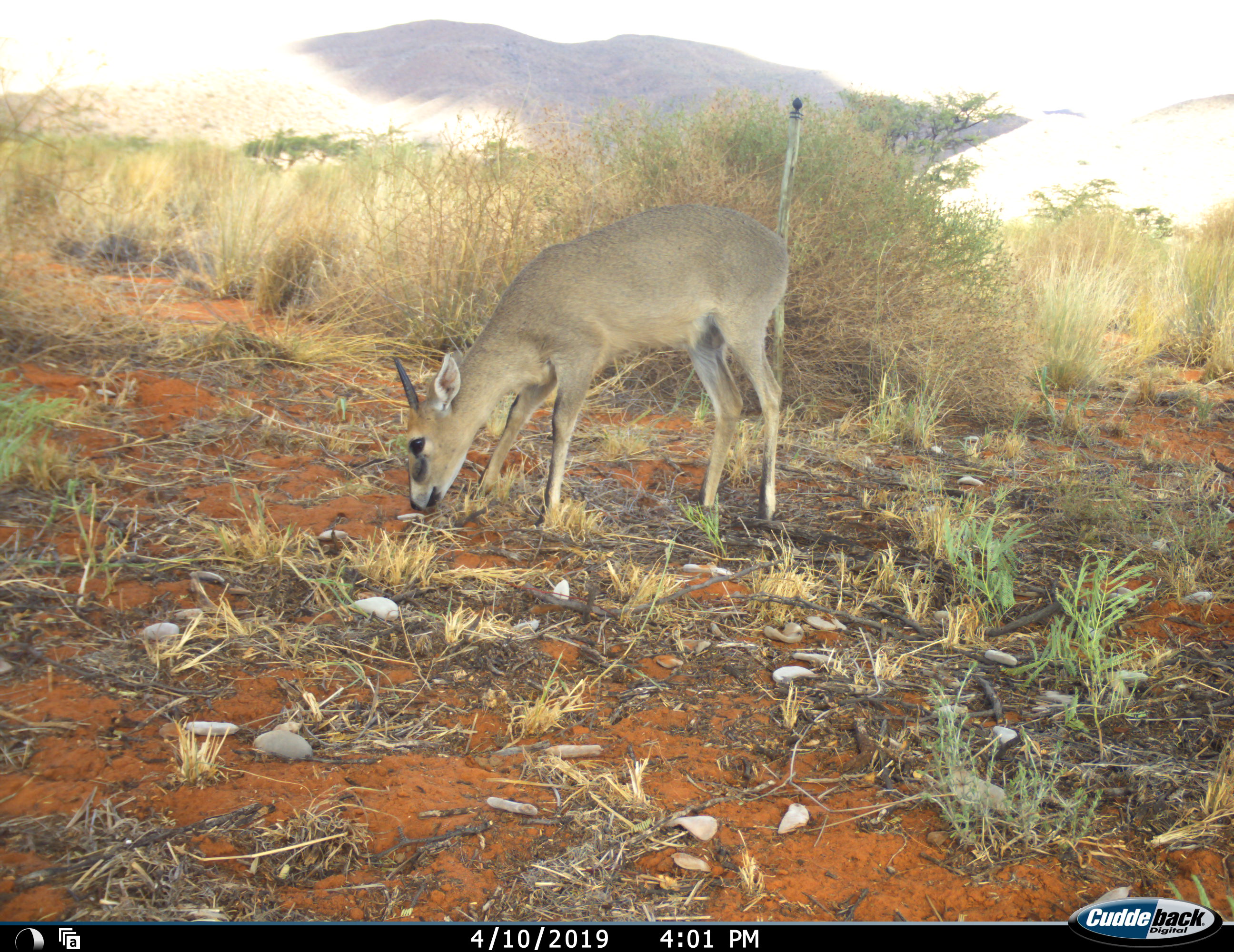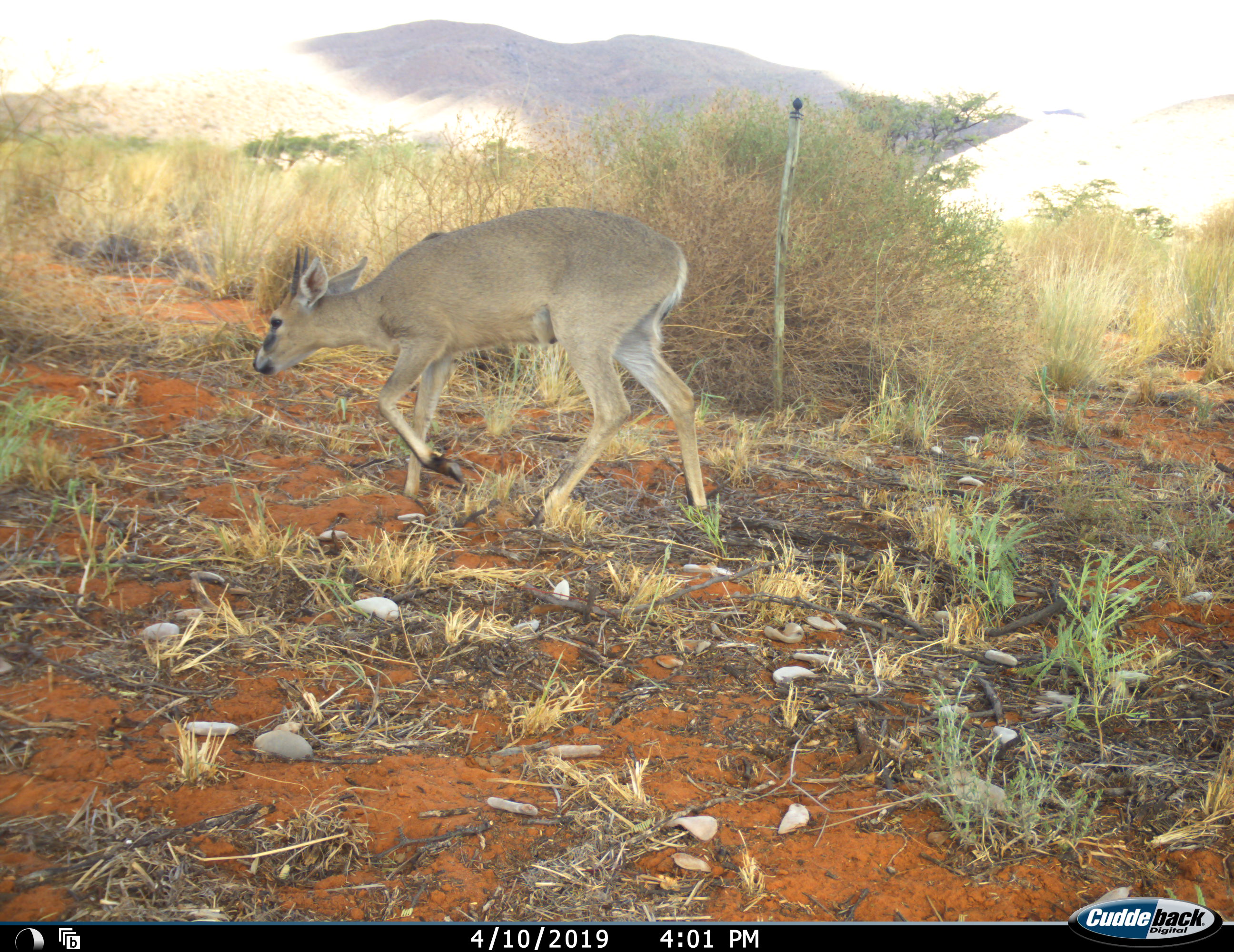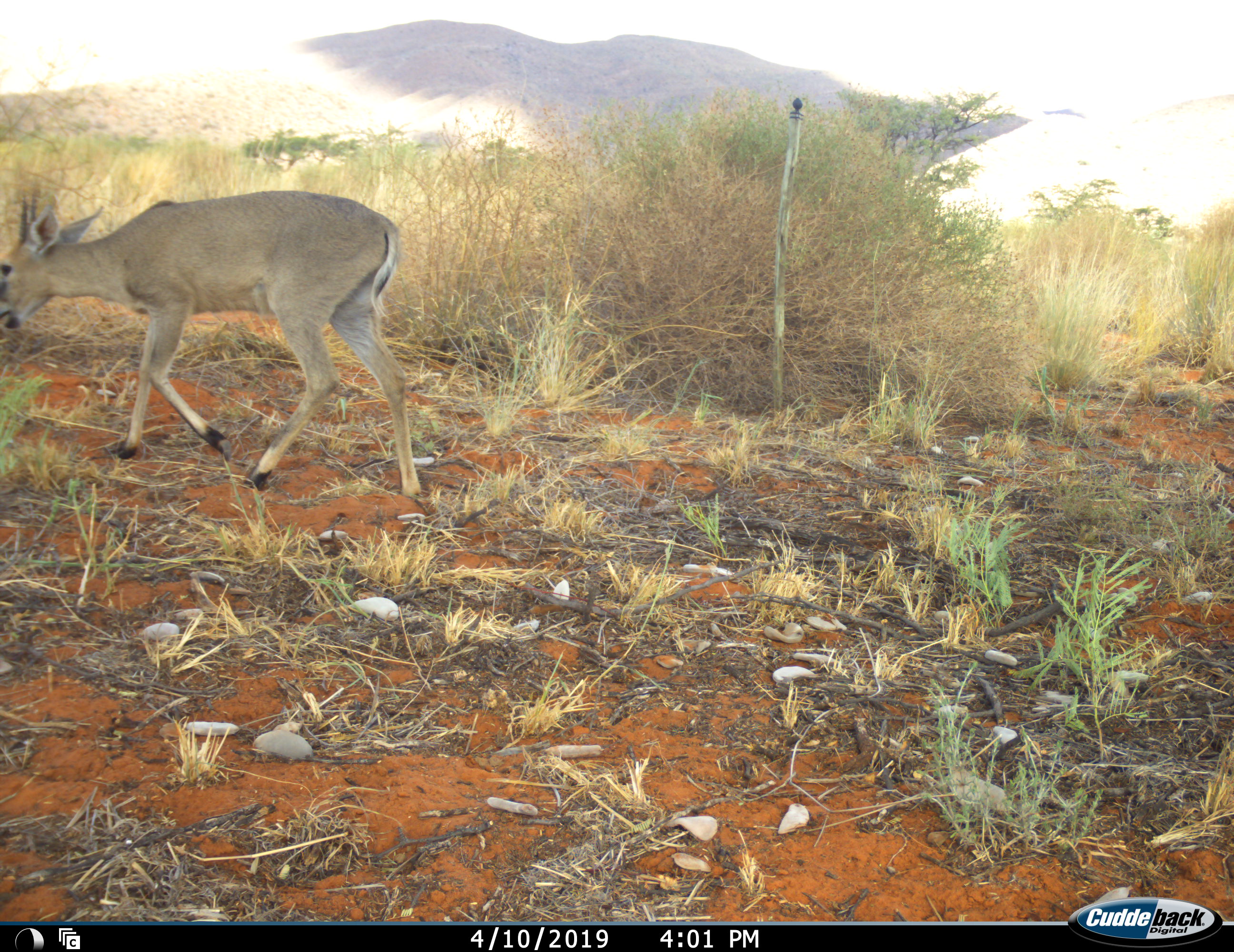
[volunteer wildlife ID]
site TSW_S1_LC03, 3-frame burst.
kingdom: Animalia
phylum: Chordata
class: Mammalia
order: Artiodactyla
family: Bovidae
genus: Sylvicapra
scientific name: Sylvicapra grimmia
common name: common duiker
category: duikercommongrey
Duikercommongrey (common duiker) (Sylvicapra grimmia), count 1. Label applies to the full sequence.